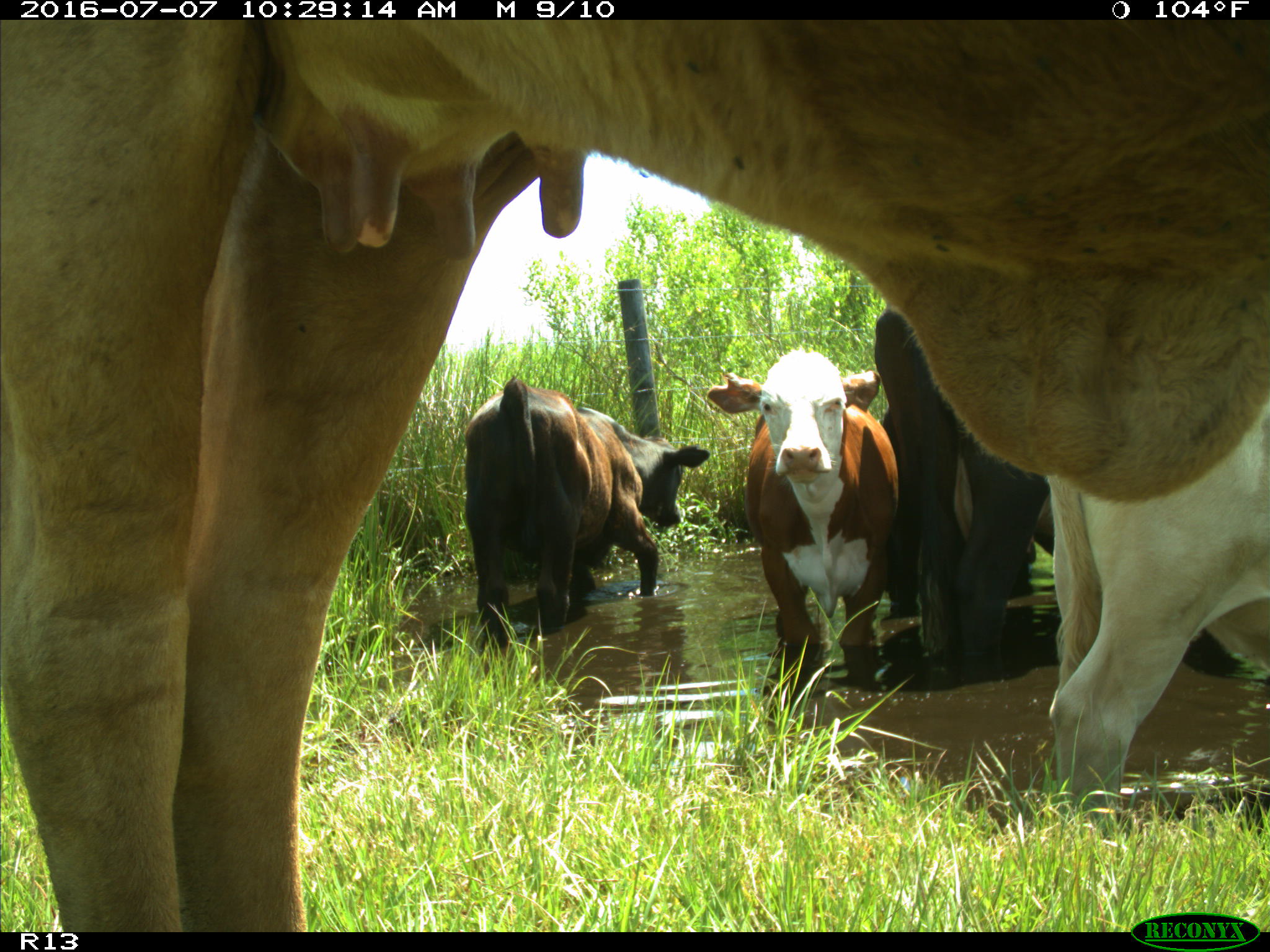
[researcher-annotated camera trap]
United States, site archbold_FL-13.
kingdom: Animalia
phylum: Chordata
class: Mammalia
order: Artiodactyla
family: Bovidae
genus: Bos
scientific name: Bos taurus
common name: domestic cow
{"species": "Bos taurus (domestic cow)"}